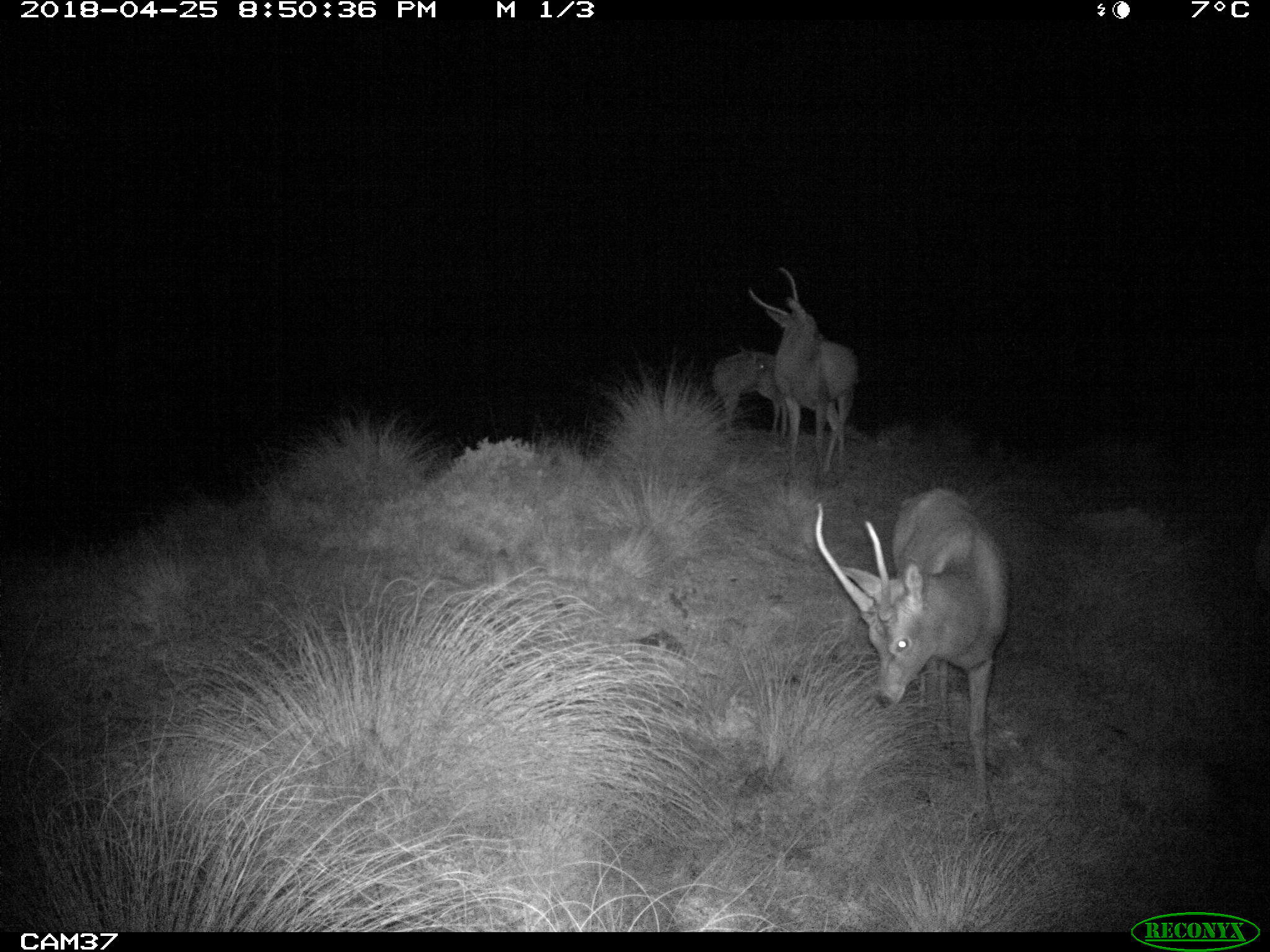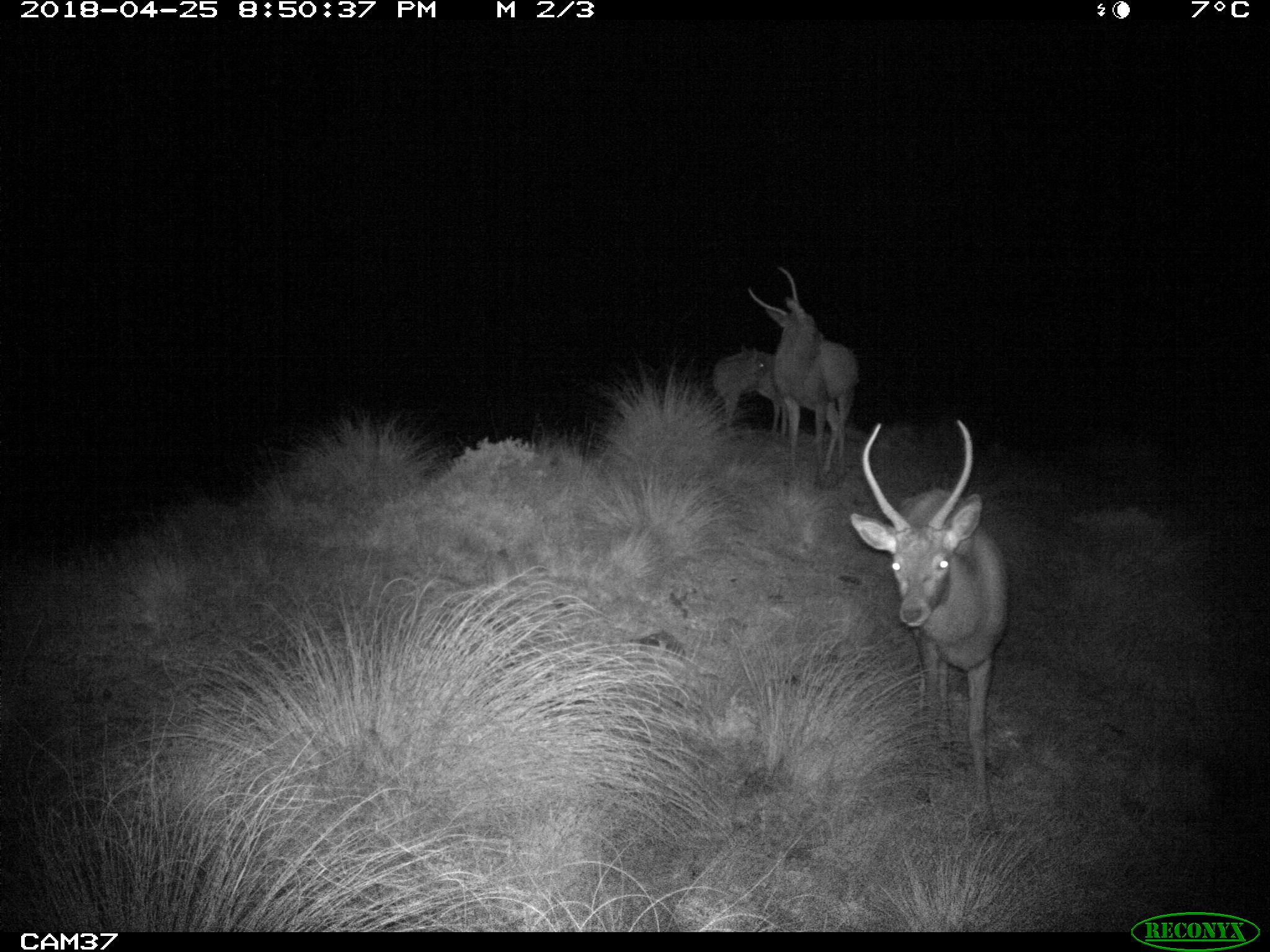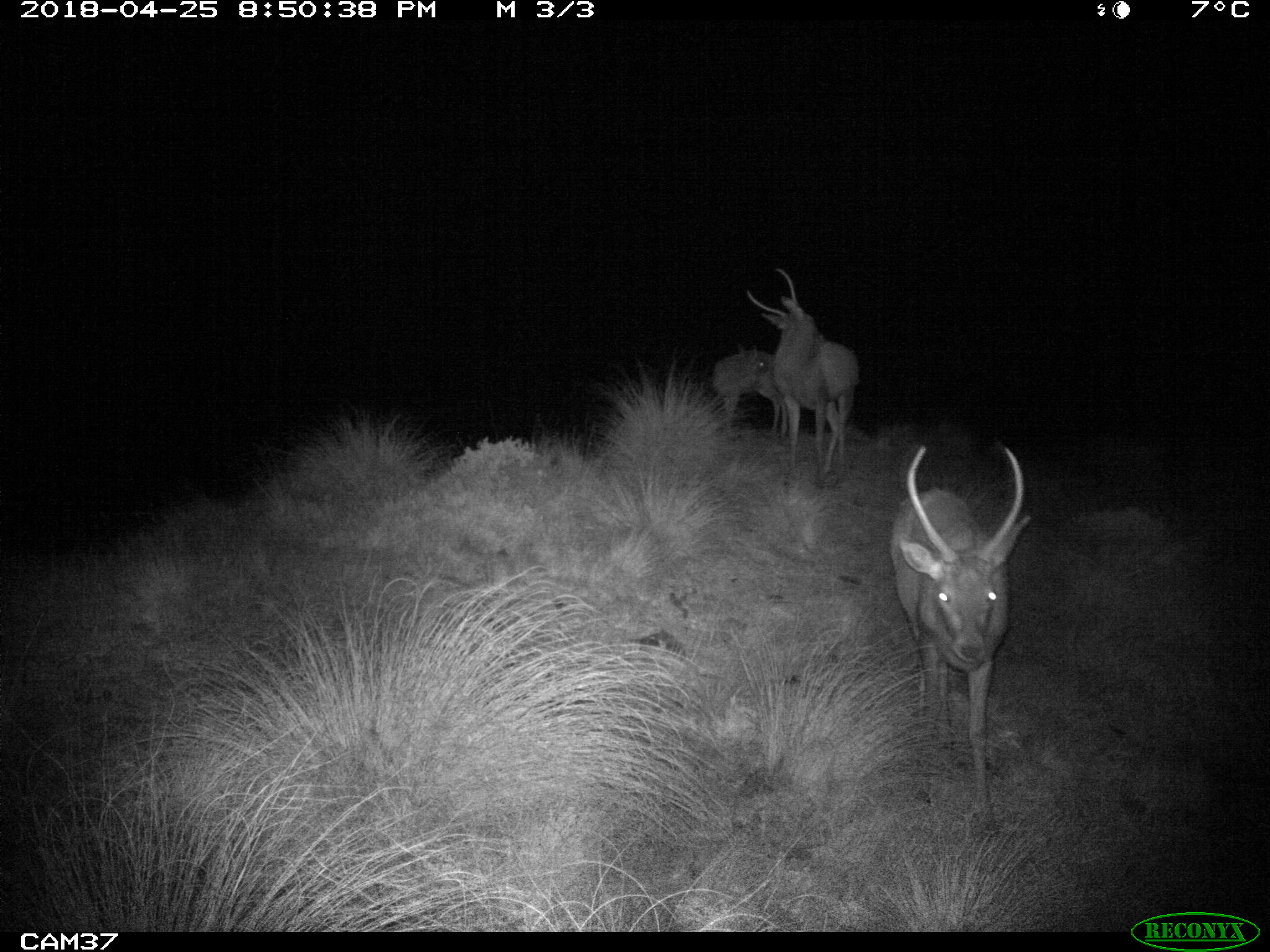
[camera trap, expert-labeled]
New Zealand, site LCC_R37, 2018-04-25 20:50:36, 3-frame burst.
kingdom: Animalia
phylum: Chordata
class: Mammalia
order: Artiodactyla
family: Cervidae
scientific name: Cervidae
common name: deer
Deer (Cervidae).